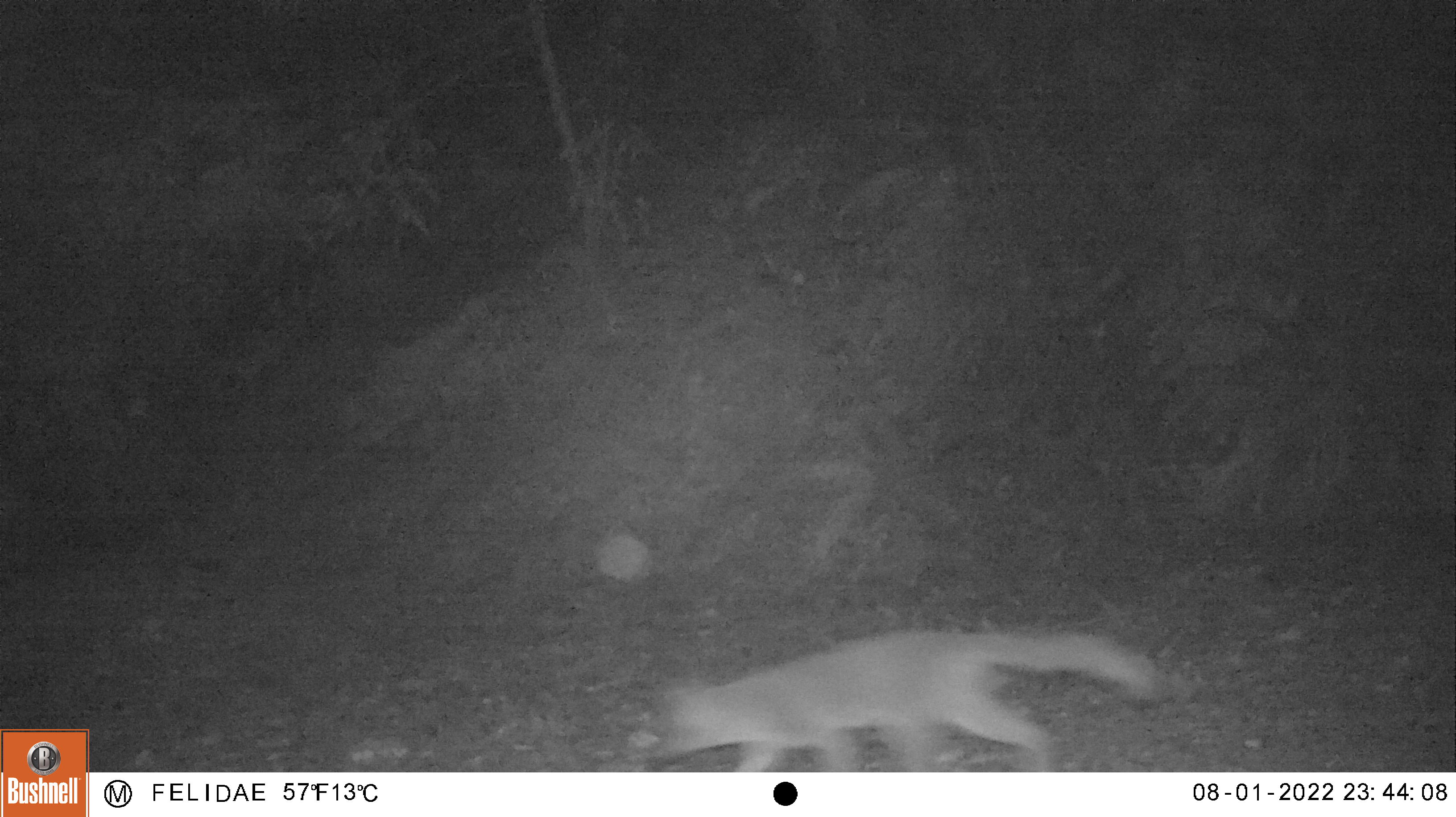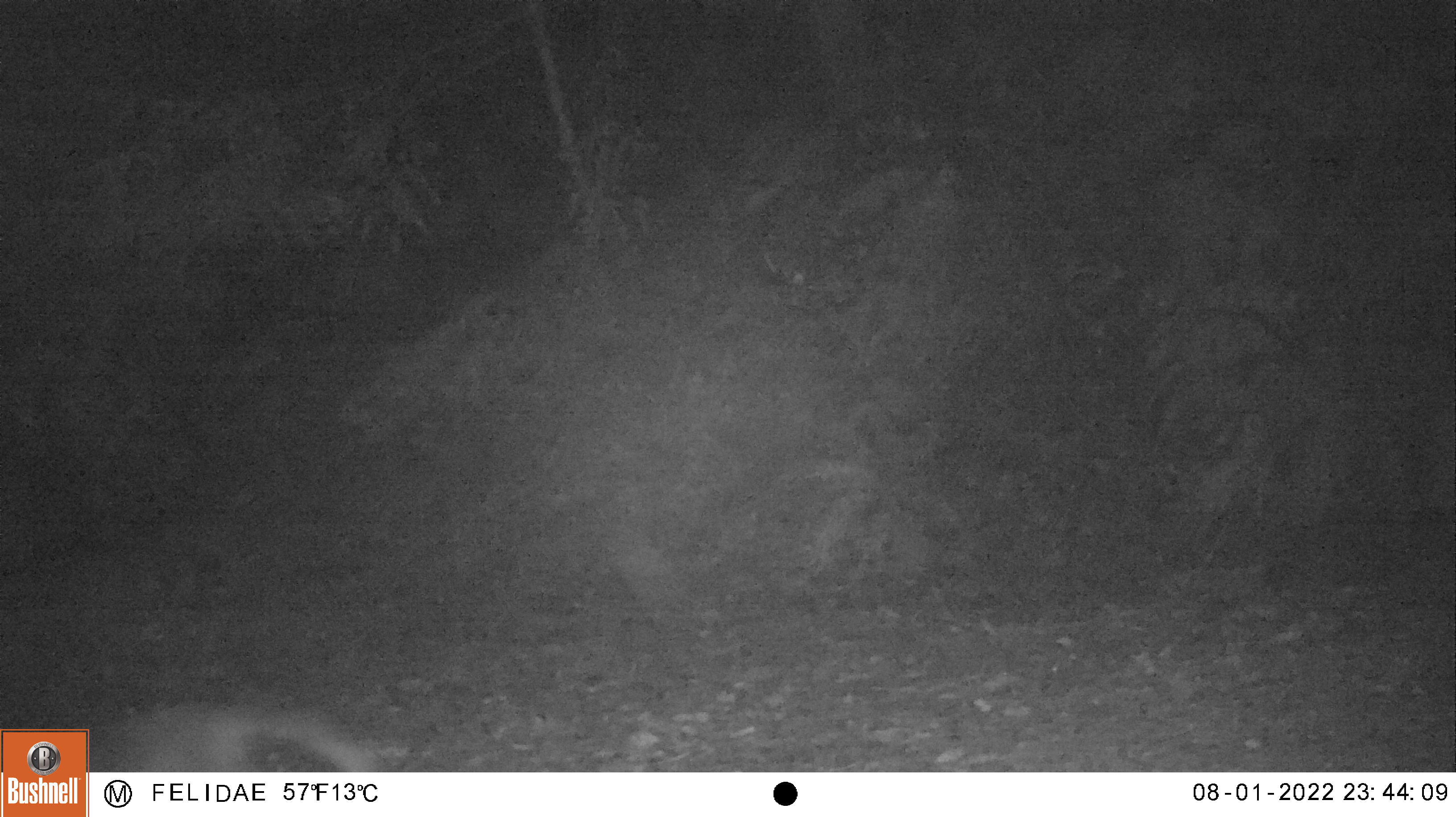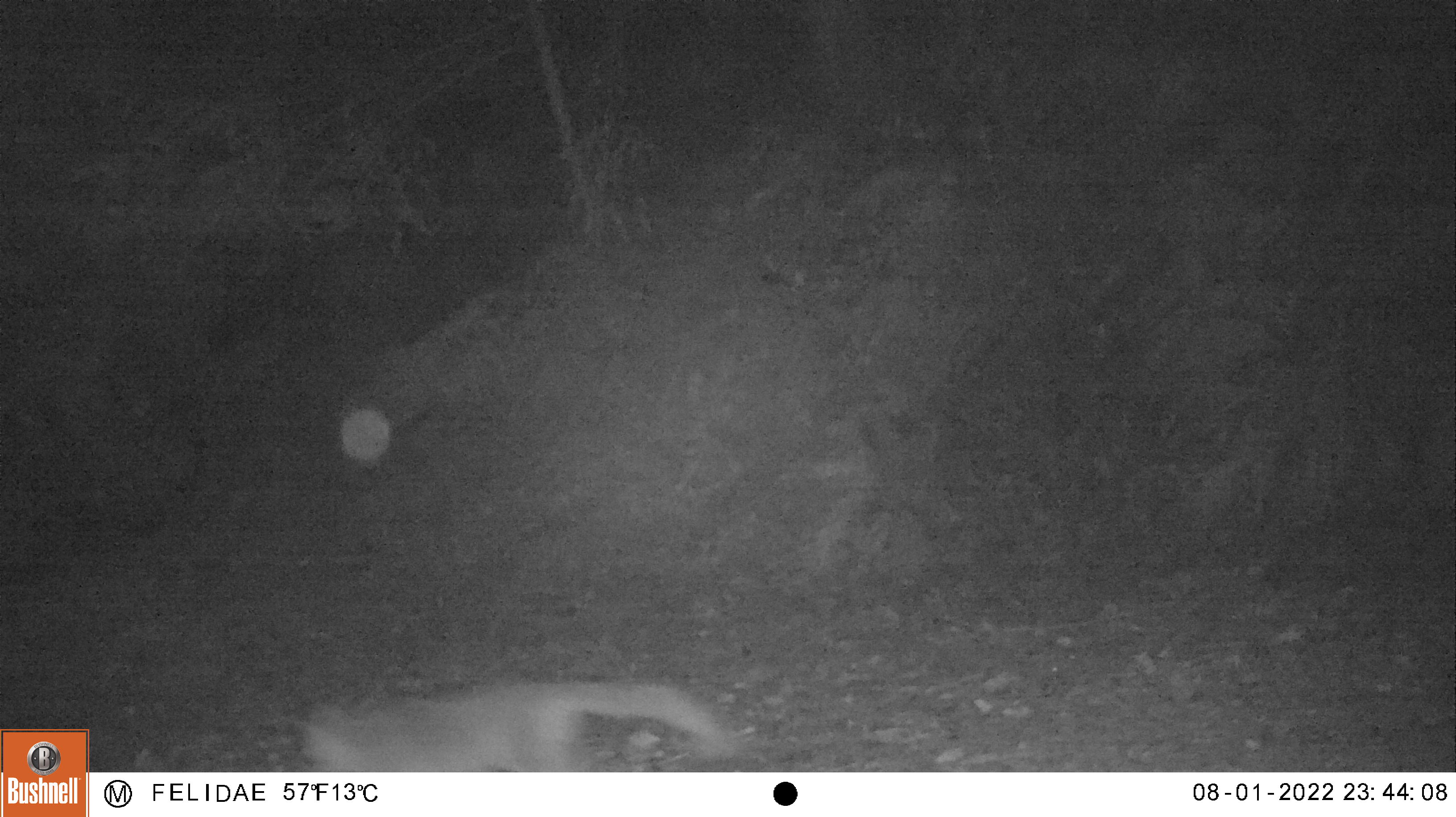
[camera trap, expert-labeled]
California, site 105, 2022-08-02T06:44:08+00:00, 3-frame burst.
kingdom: Animalia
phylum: Chordata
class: Mammalia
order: Carnivora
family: Canidae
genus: Urocyon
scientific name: Urocyon cinereoargenteus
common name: gray fox